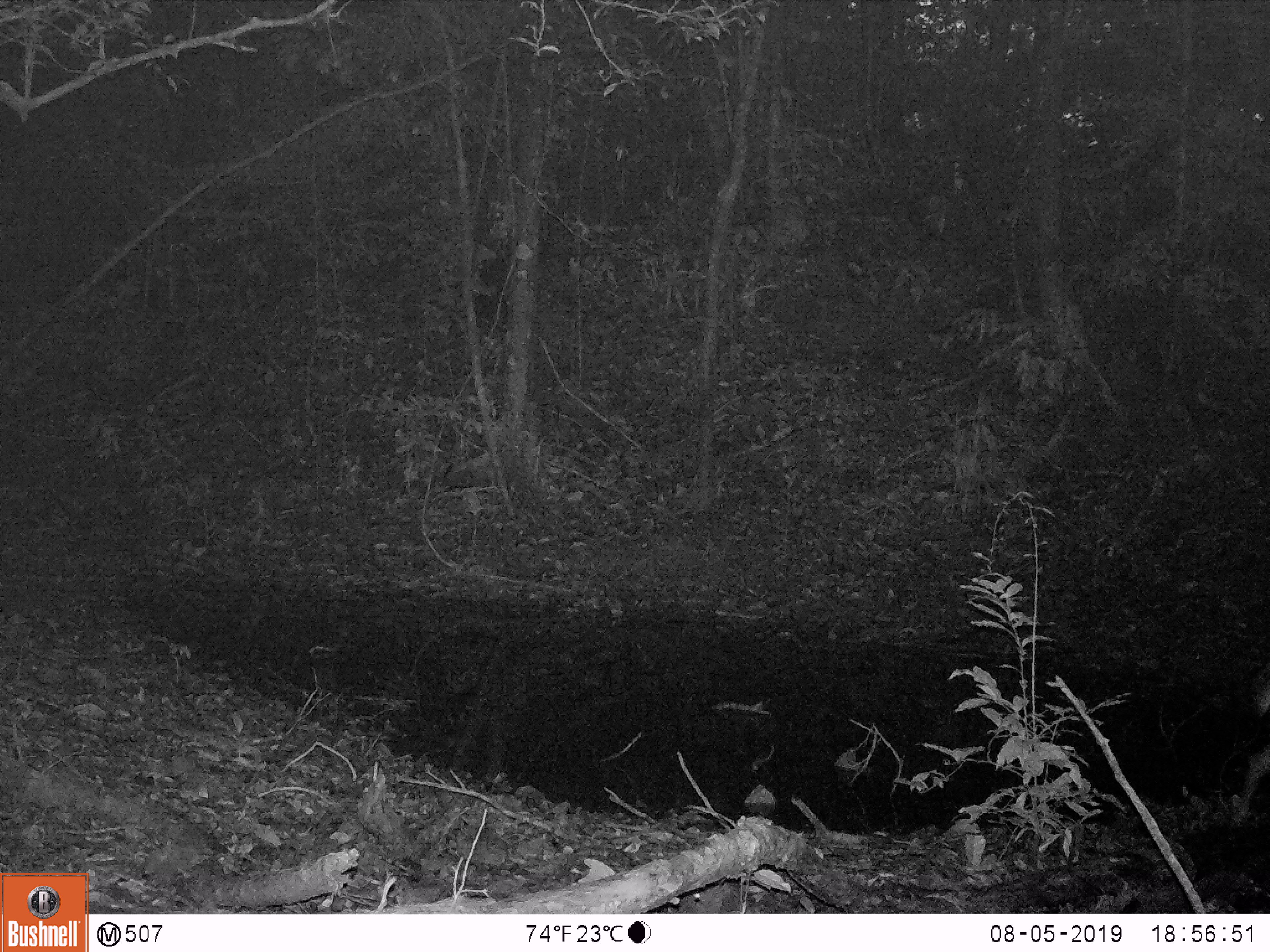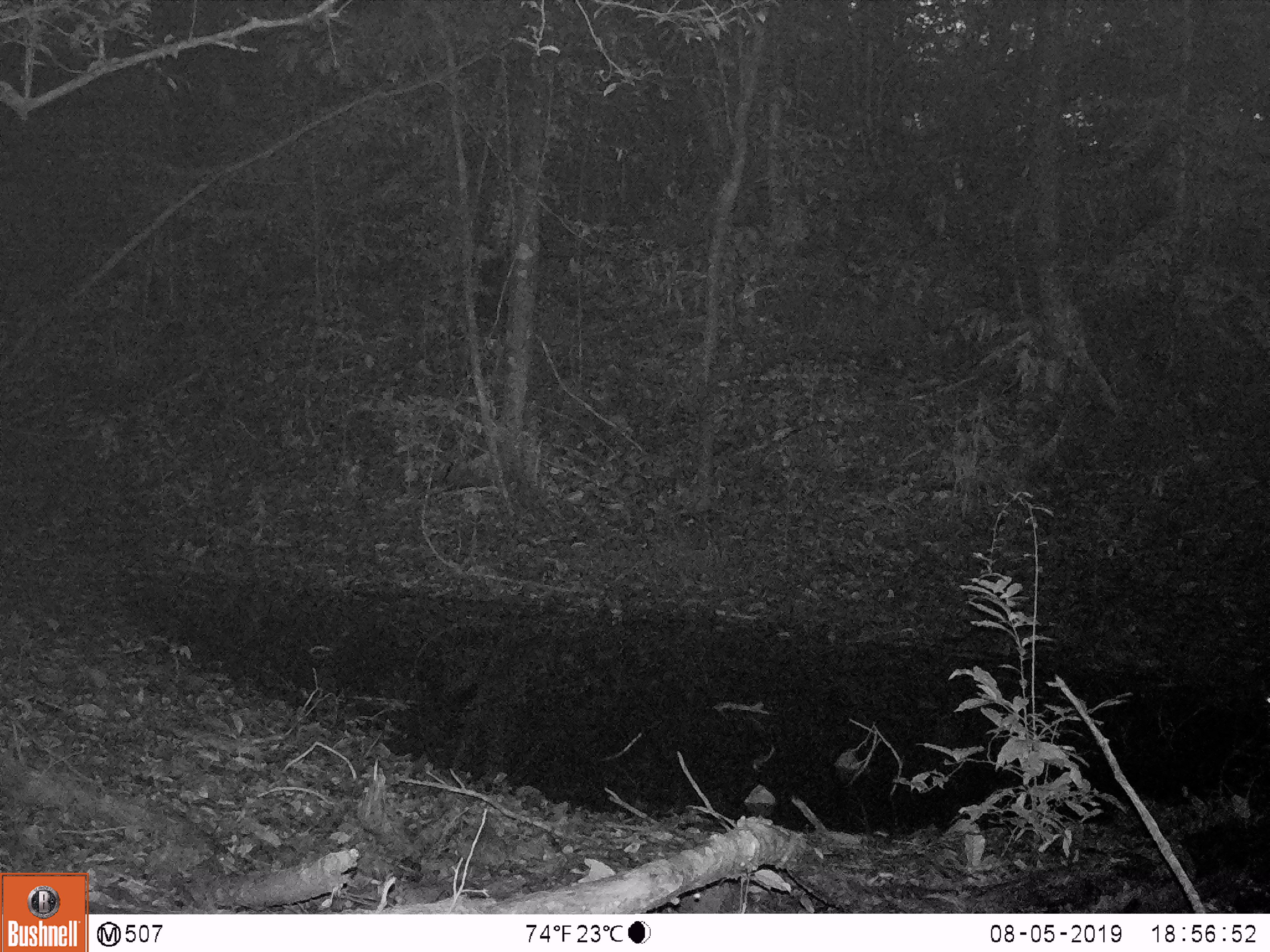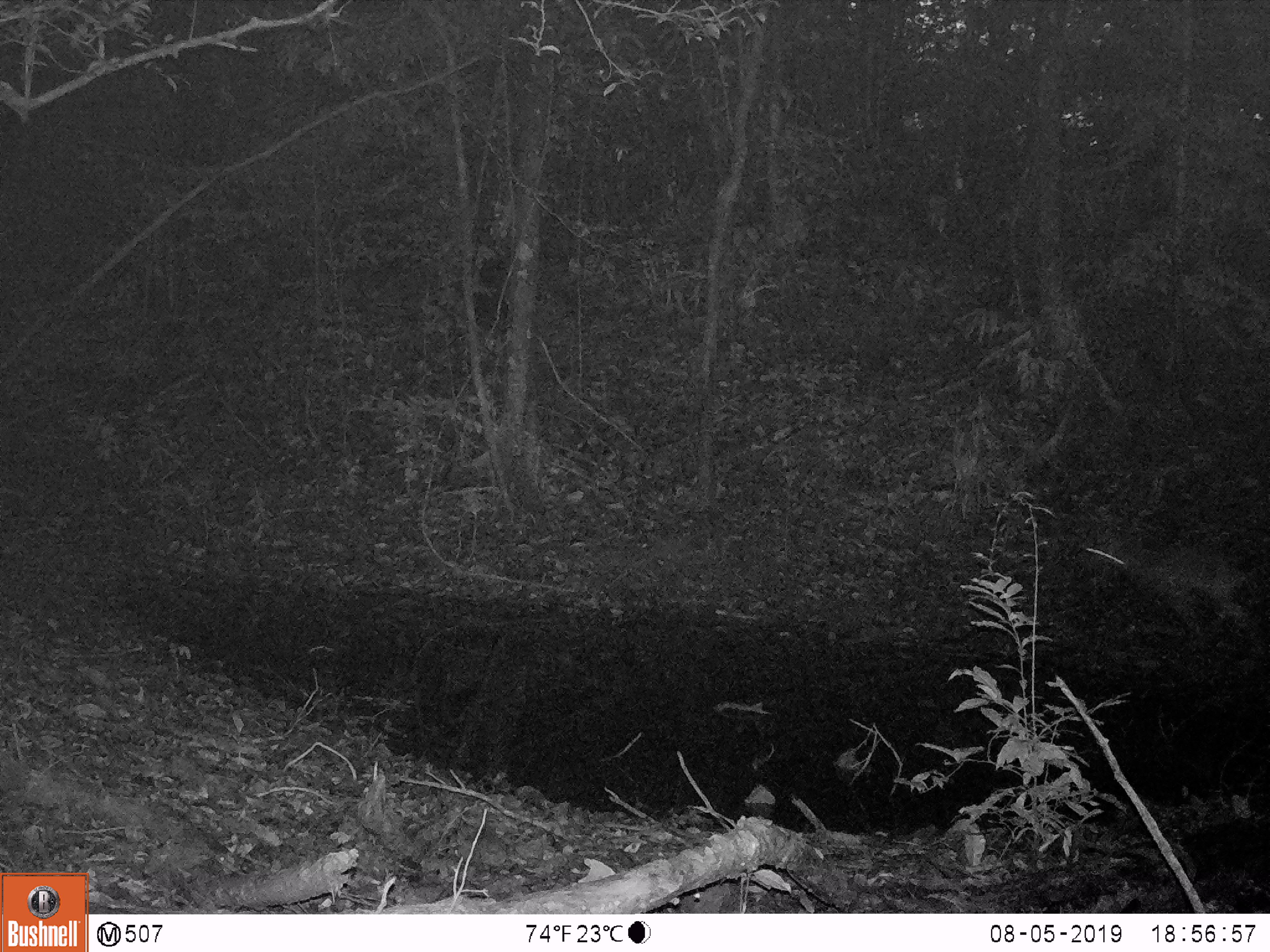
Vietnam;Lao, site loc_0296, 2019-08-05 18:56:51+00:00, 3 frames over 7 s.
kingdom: Animalia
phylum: Chordata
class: Mammalia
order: Artiodactyla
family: Cervidae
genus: Muntiacus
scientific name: Muntiacus vuquangensis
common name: large-antlered muntjac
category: large antlered muntjac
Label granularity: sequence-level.